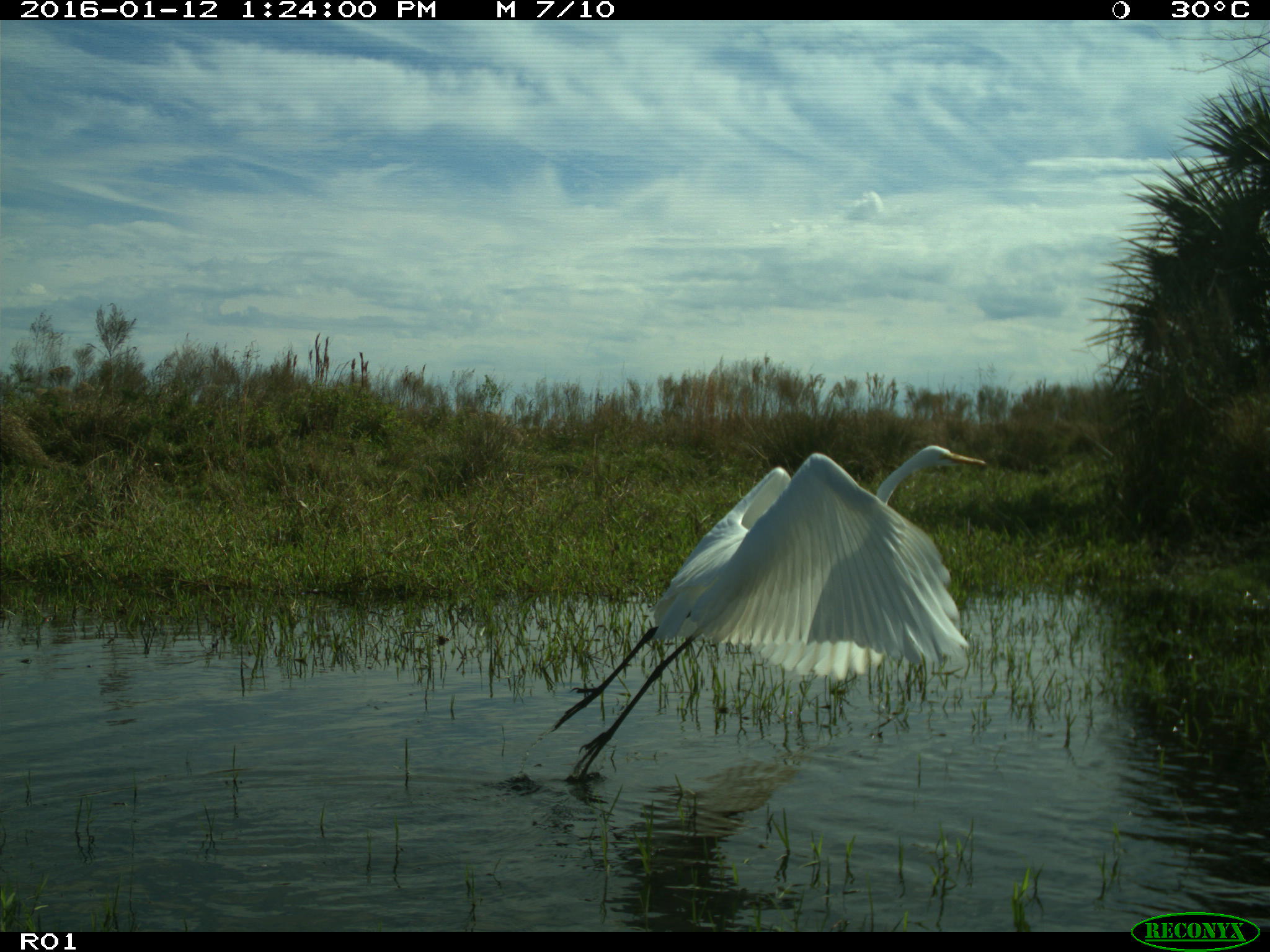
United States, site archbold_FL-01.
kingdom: Animalia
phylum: Chordata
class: Aves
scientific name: Aves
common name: birds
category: unidentified bird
Unidentified bird (birds) (Aves).